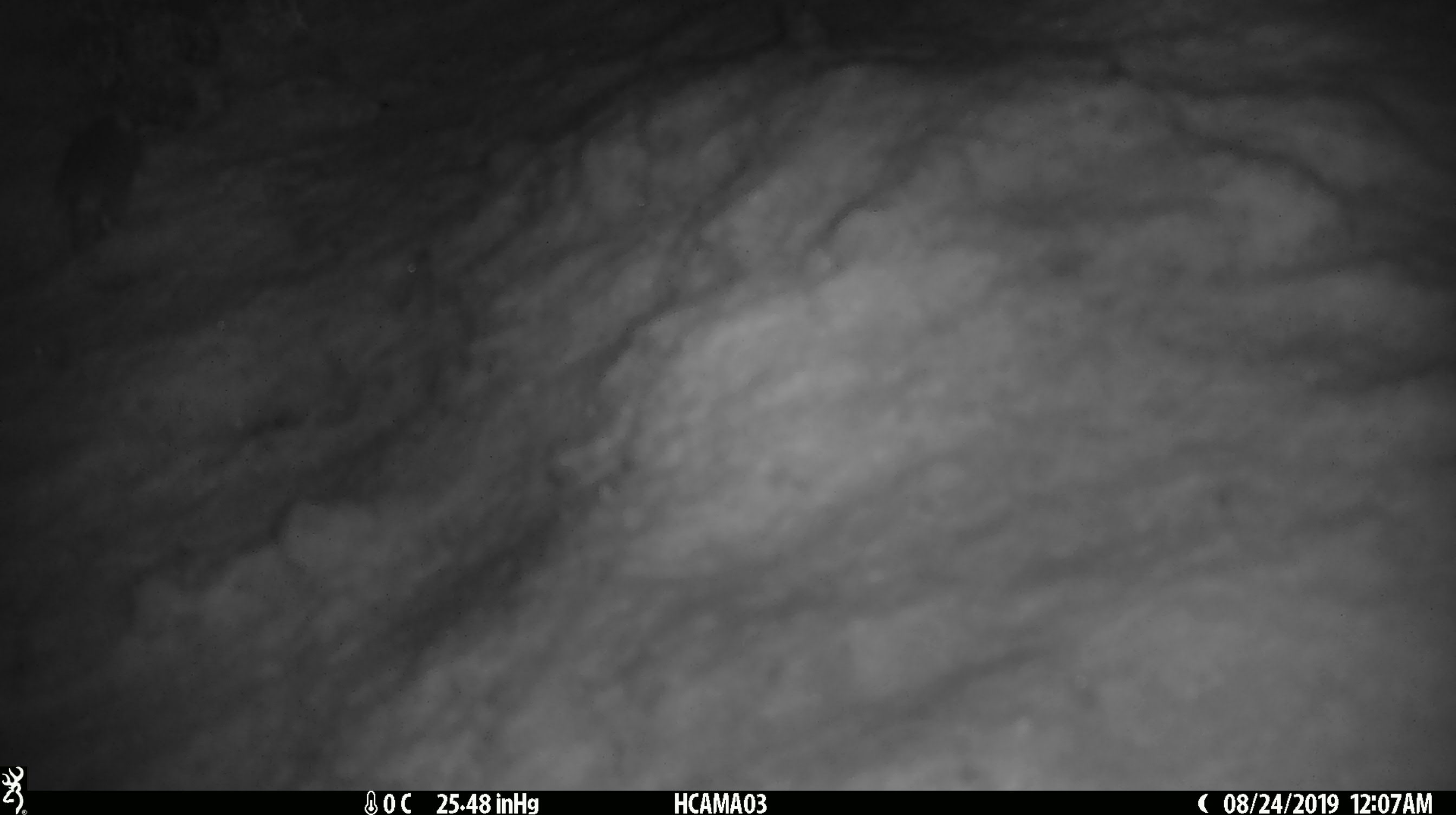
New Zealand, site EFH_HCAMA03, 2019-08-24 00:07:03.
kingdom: Animalia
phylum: Chordata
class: Mammalia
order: Rodentia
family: Muridae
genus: Mus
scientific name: Mus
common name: mouse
Mouse (Mus).